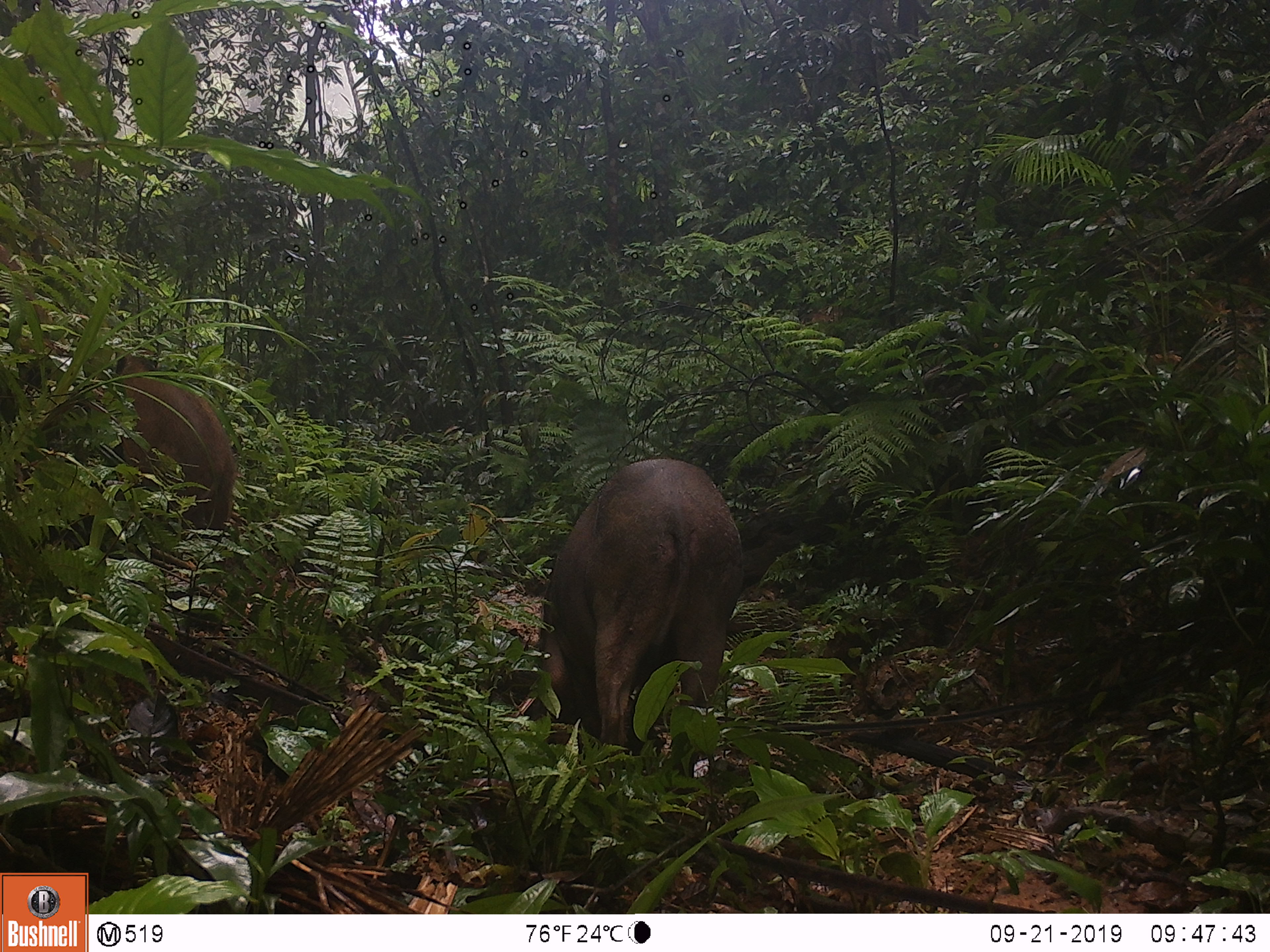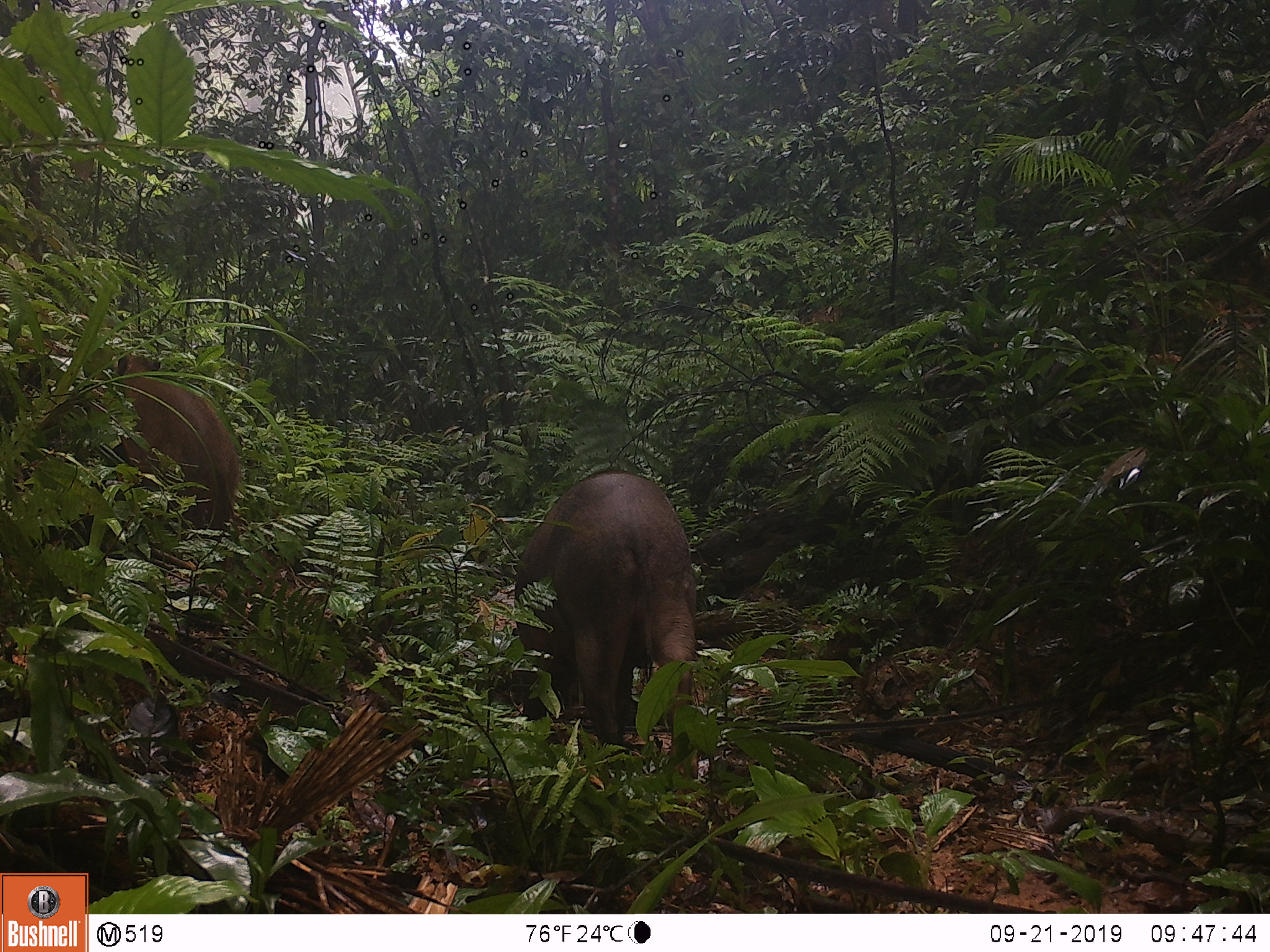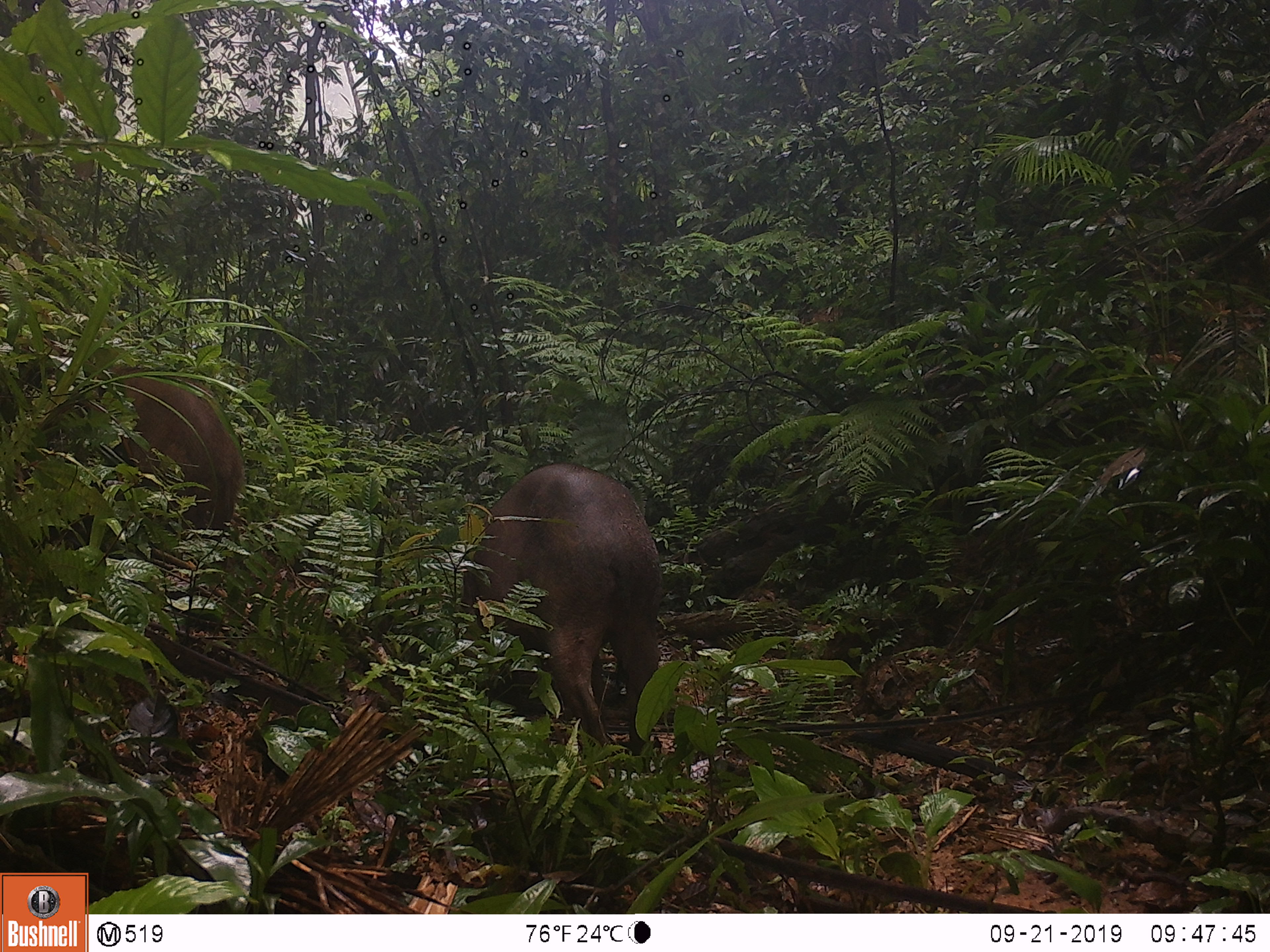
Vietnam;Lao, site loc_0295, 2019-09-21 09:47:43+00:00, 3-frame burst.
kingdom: Animalia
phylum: Chordata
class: Mammalia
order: Artiodactyla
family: Suidae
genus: Sus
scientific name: Sus scrofa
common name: eurasian wild pig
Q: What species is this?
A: Eurasian wild pig (Sus scrofa).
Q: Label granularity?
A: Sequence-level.